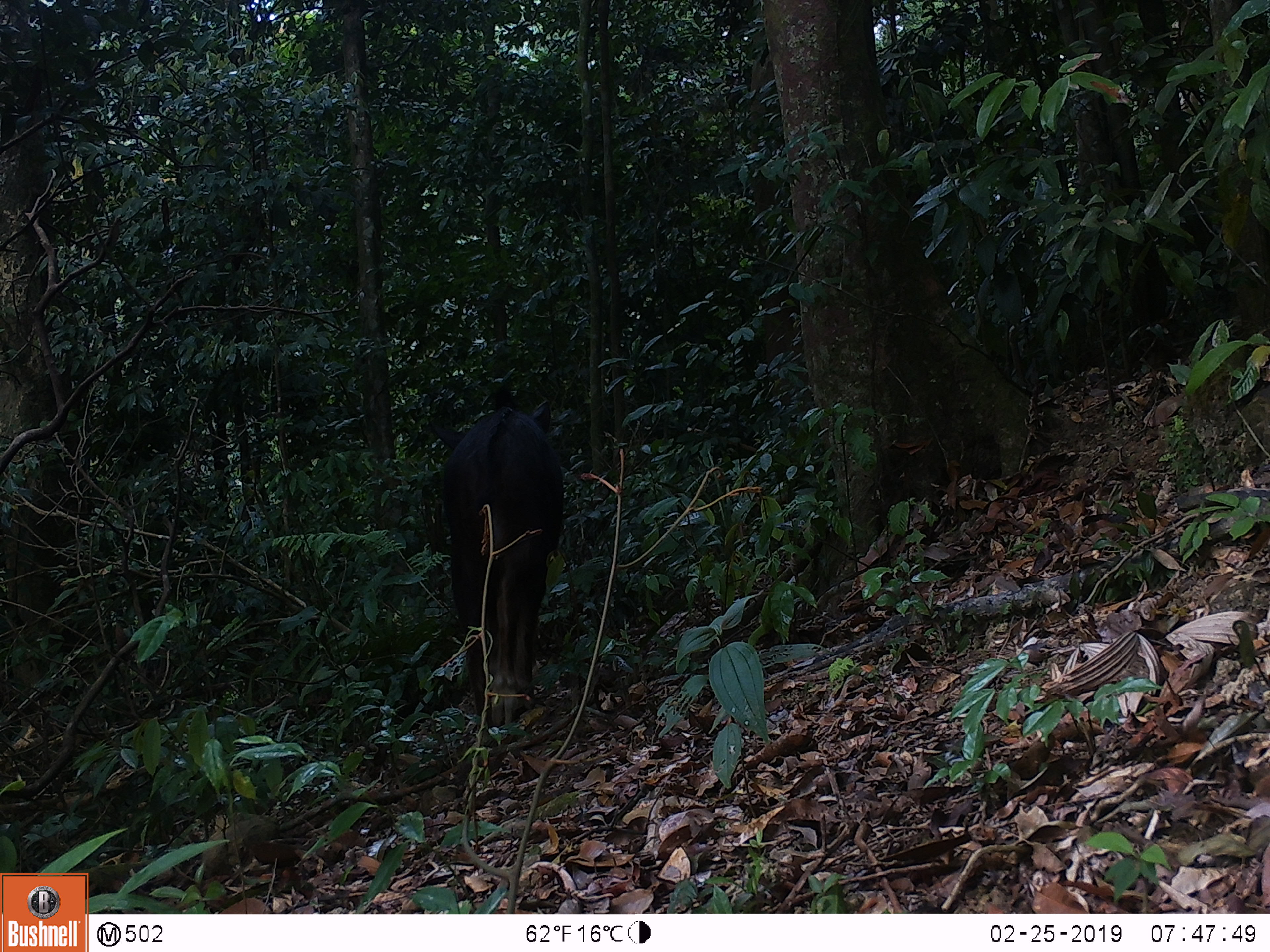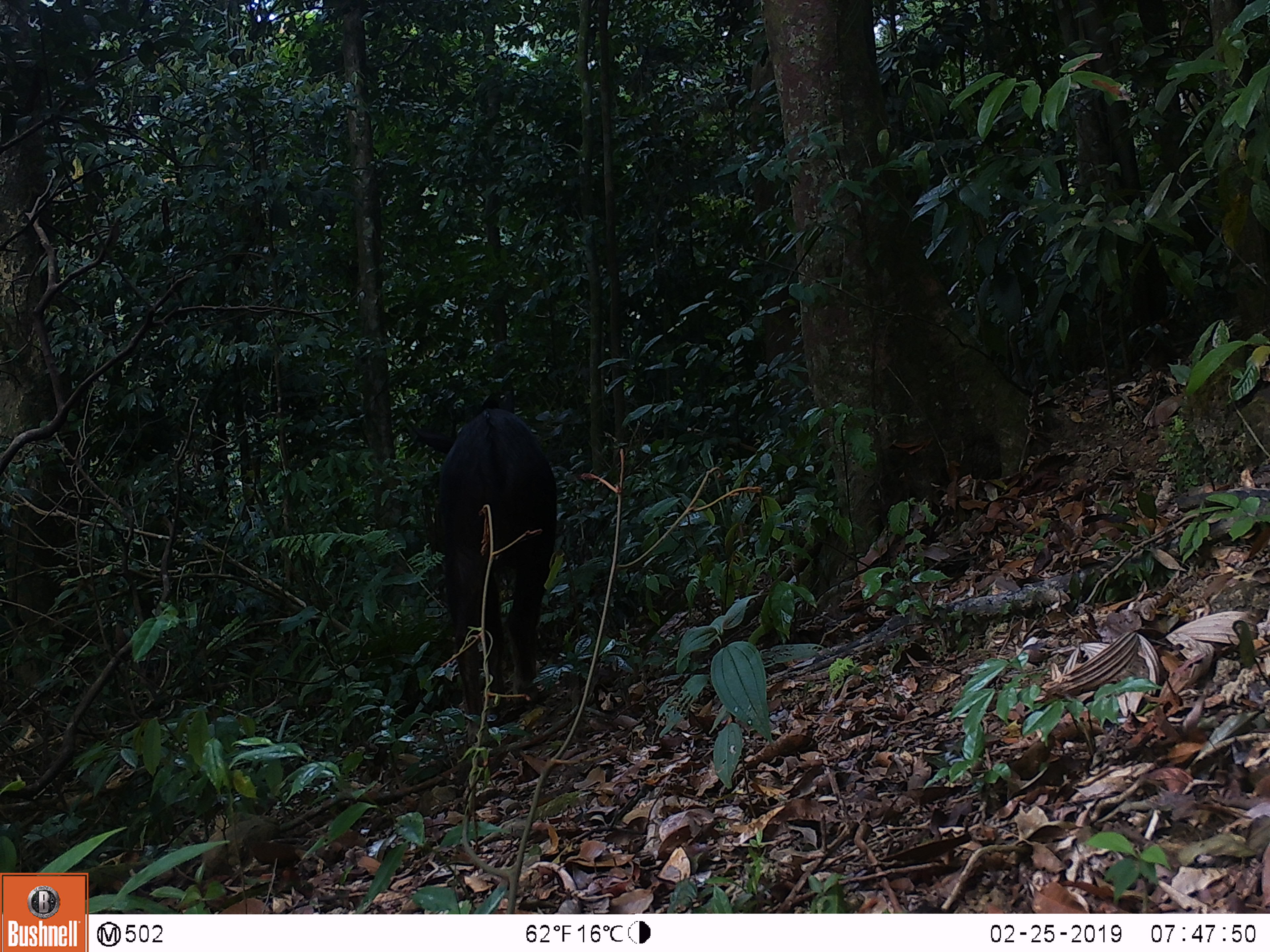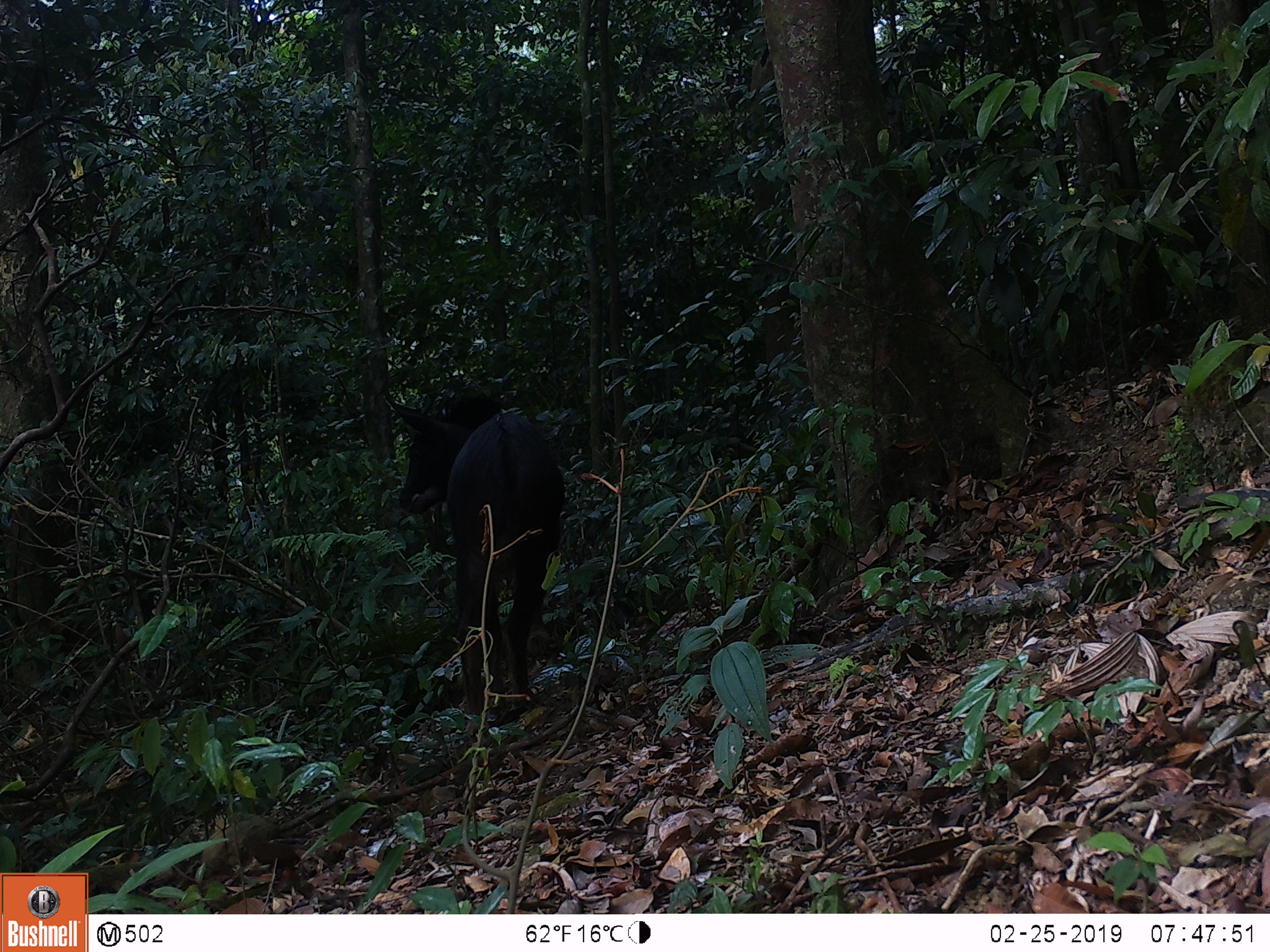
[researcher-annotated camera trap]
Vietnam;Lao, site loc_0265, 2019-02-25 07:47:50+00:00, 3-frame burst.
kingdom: Animalia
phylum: Chordata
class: Mammalia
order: Artiodactyla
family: Bovidae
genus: Capricornis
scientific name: Capricornis sumatraensis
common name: chinese serow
Chinese serow (Capricornis sumatraensis). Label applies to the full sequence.